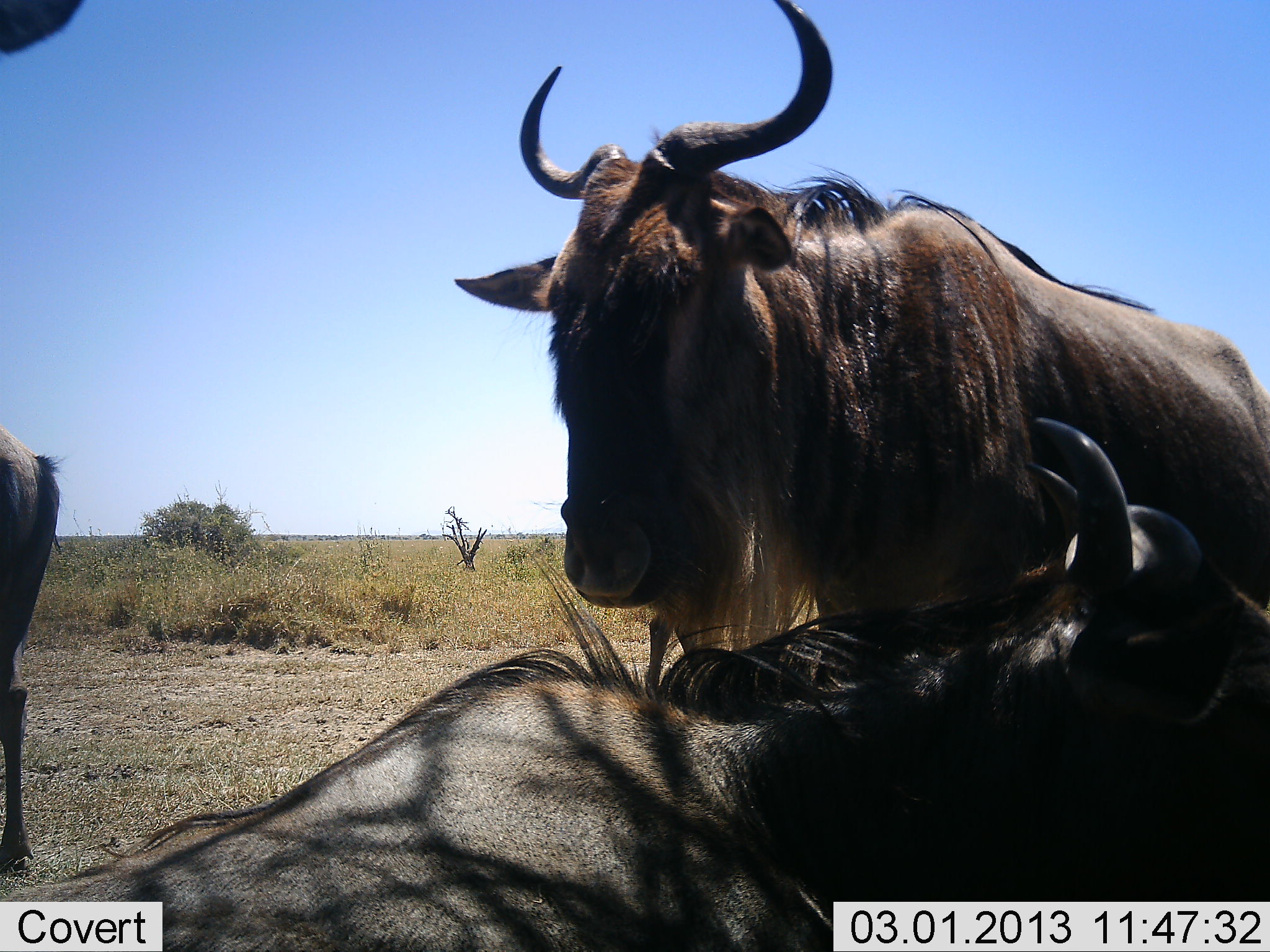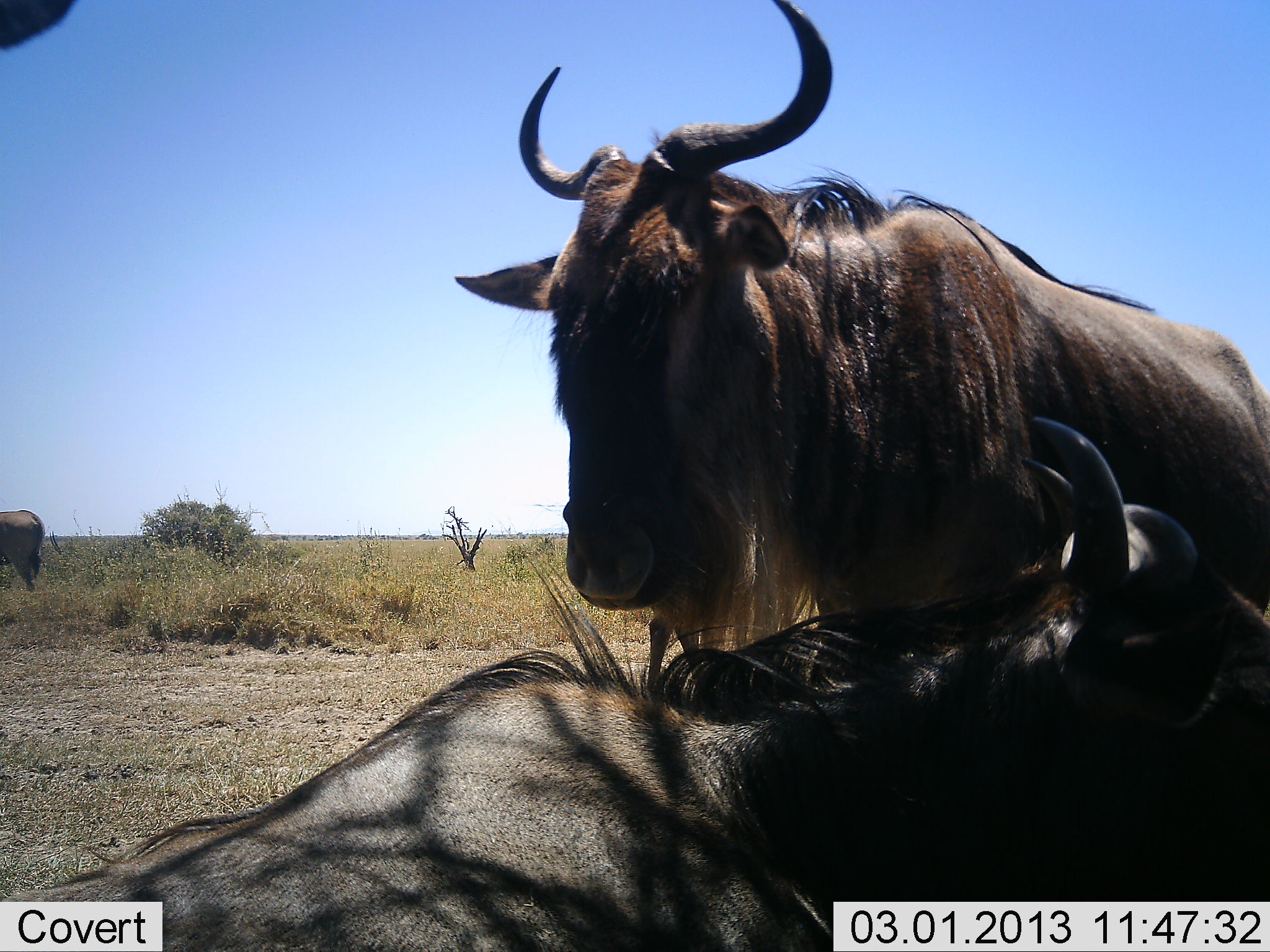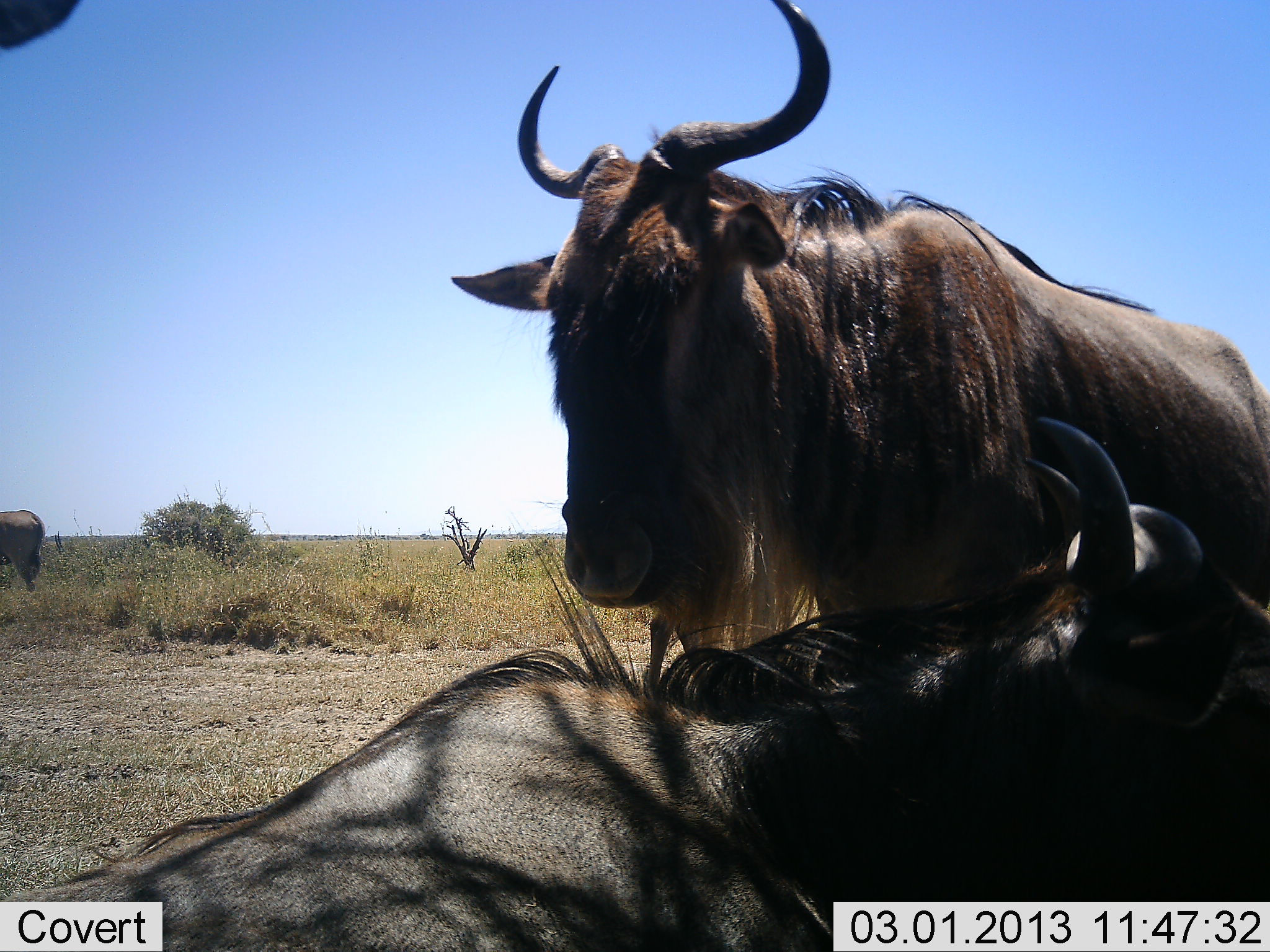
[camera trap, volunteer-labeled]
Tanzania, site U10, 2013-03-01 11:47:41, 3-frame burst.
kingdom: Animalia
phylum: Chordata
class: Mammalia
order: Artiodactyla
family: Bovidae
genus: Connochaetes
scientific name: Connochaetes taurinus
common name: blue wildebeest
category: wildebeest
Wildebeest (blue wildebeest) (Connochaetes taurinus), count 4. Behavior (volunteer vote fractions): standing 55%, resting 90%, moving 10%, interacting 10%. Young present (vote fraction): 0%. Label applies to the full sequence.